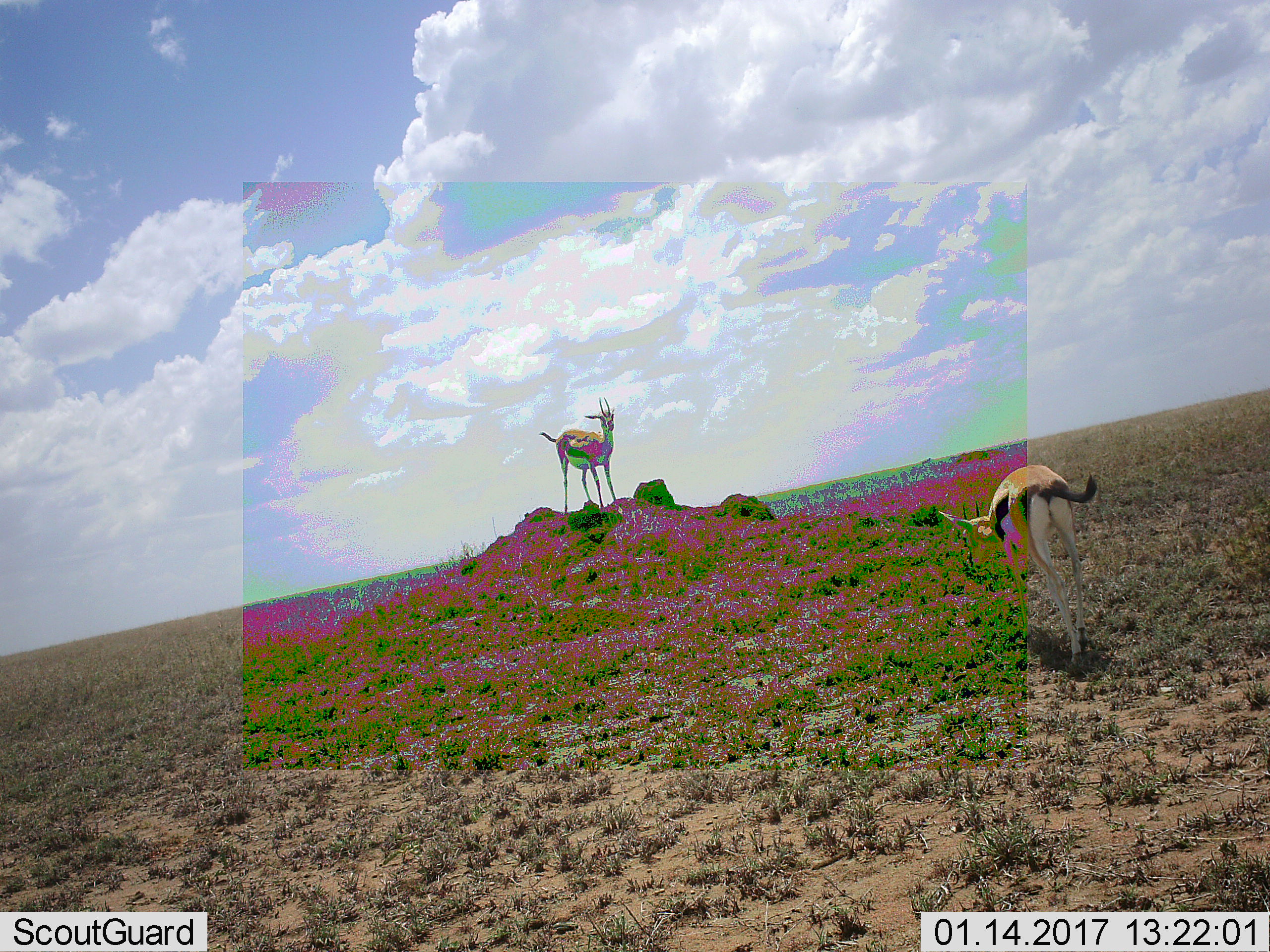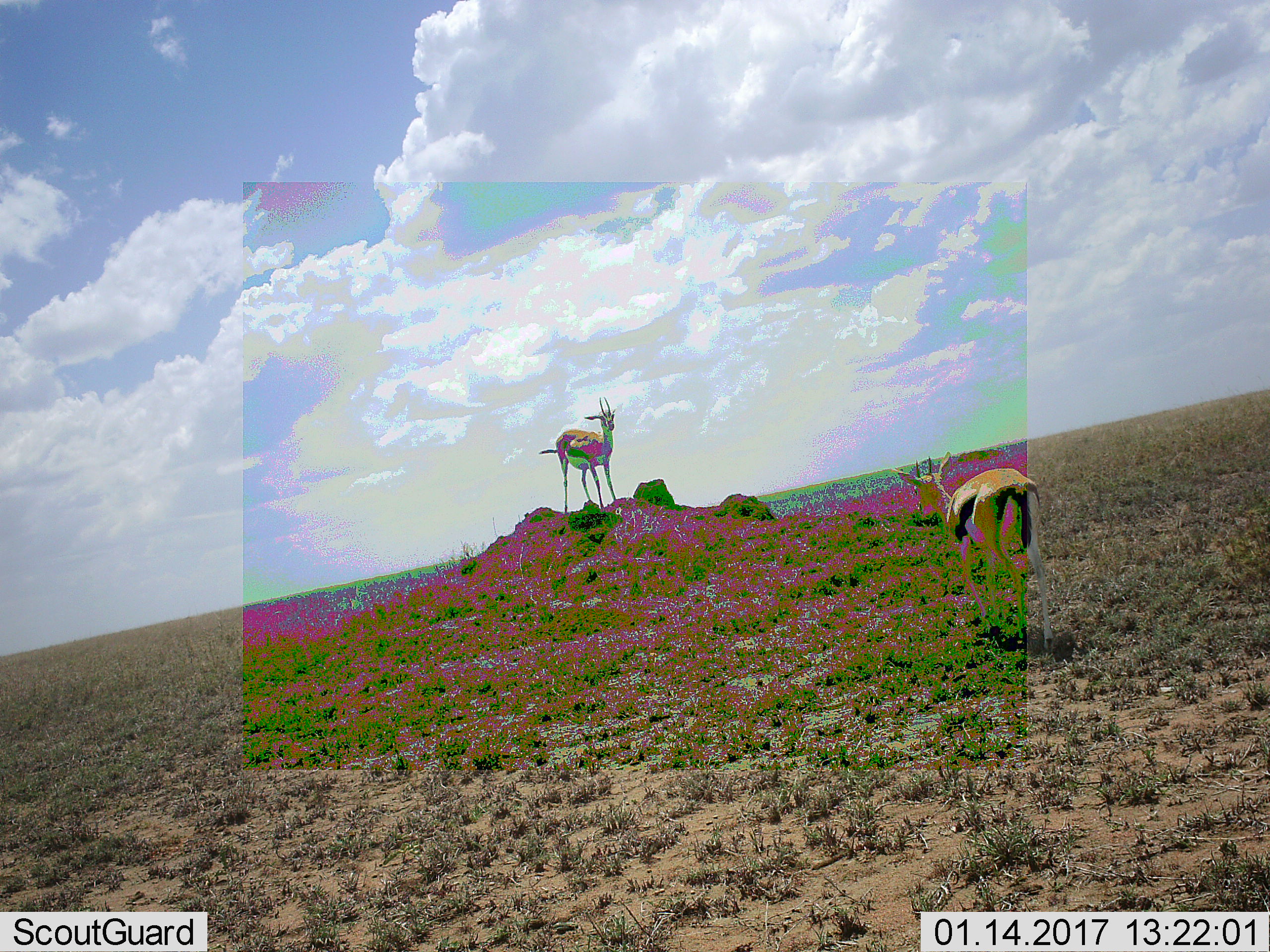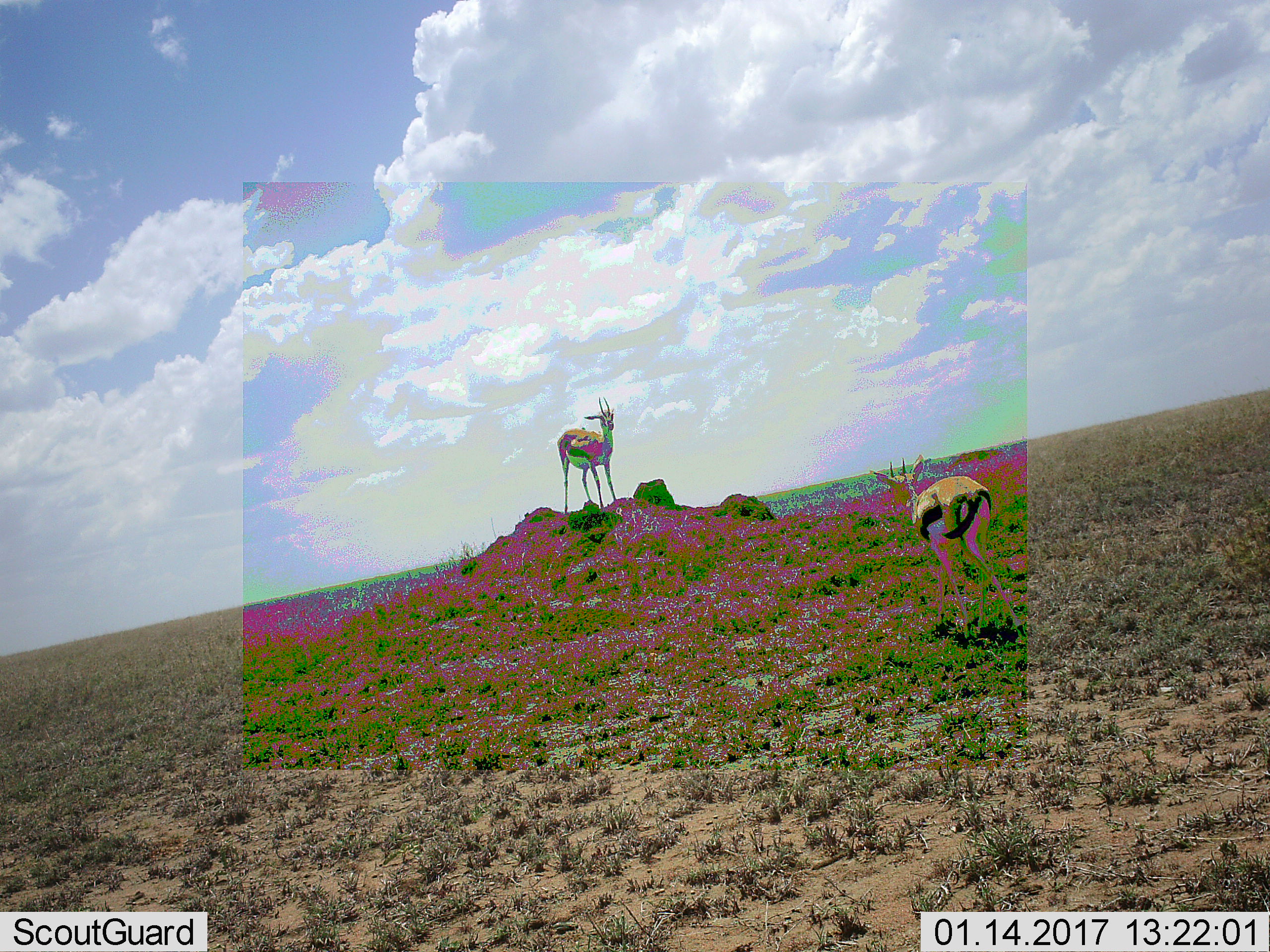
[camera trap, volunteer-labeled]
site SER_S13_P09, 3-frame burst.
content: unidentified animal